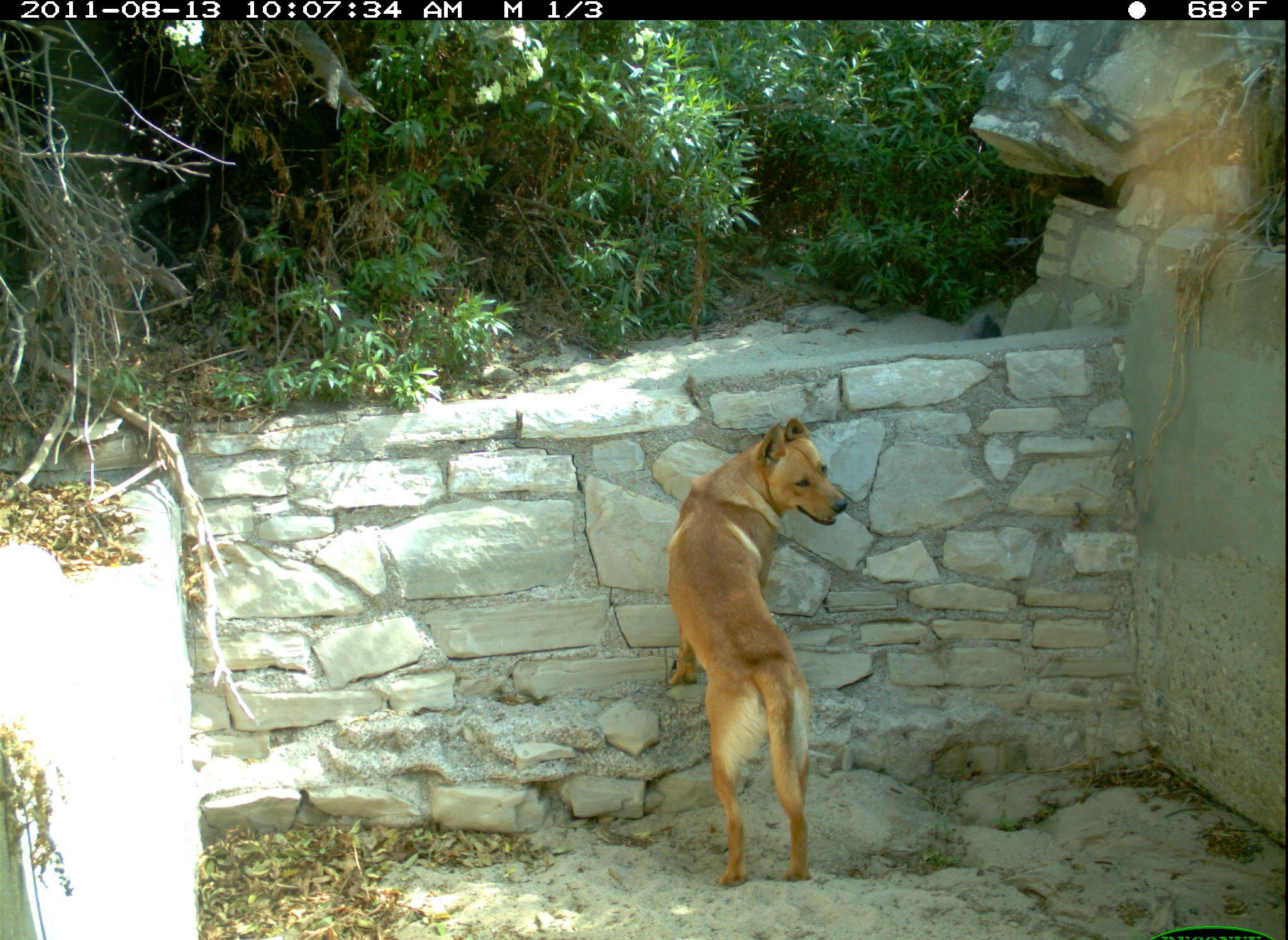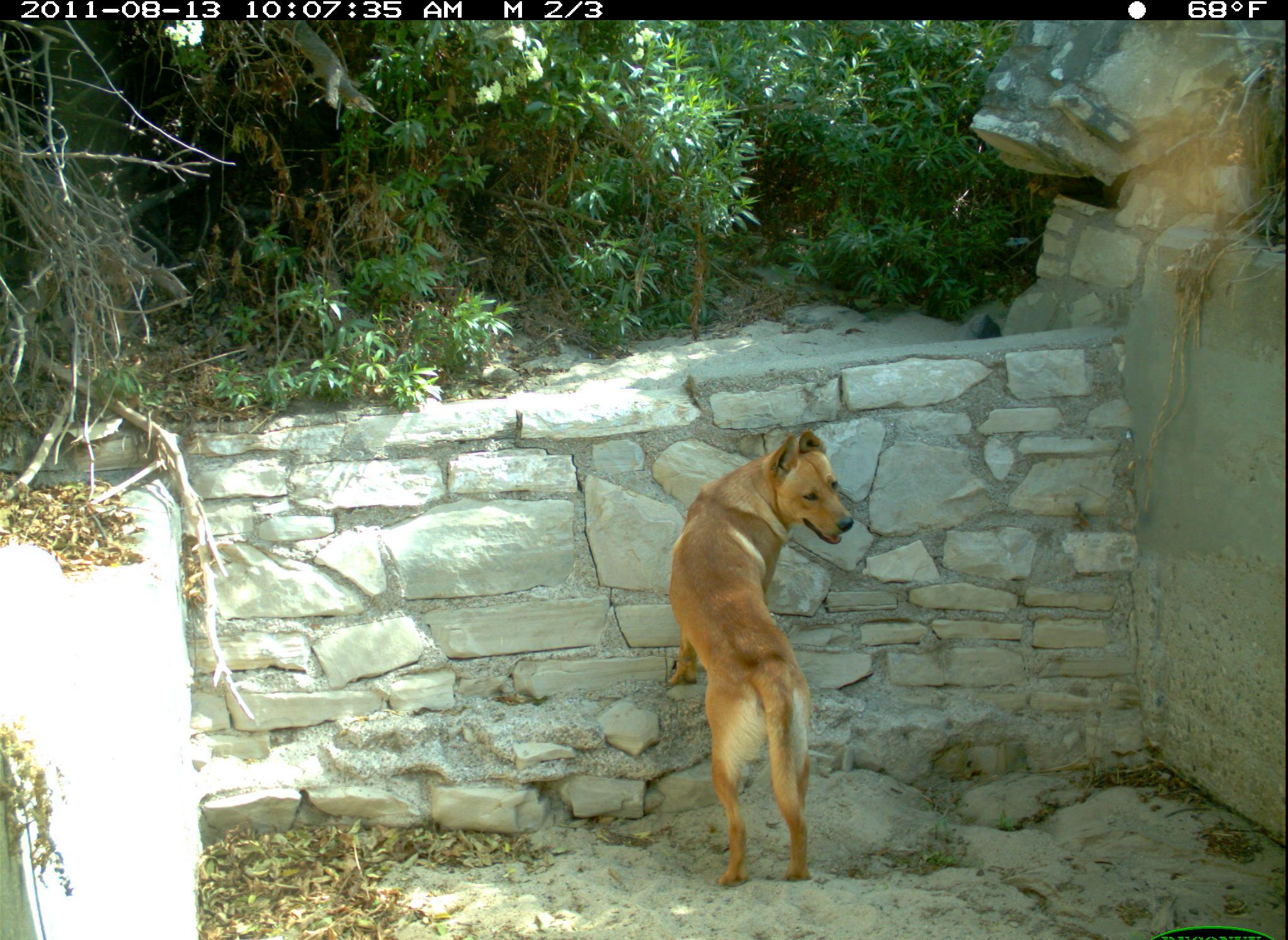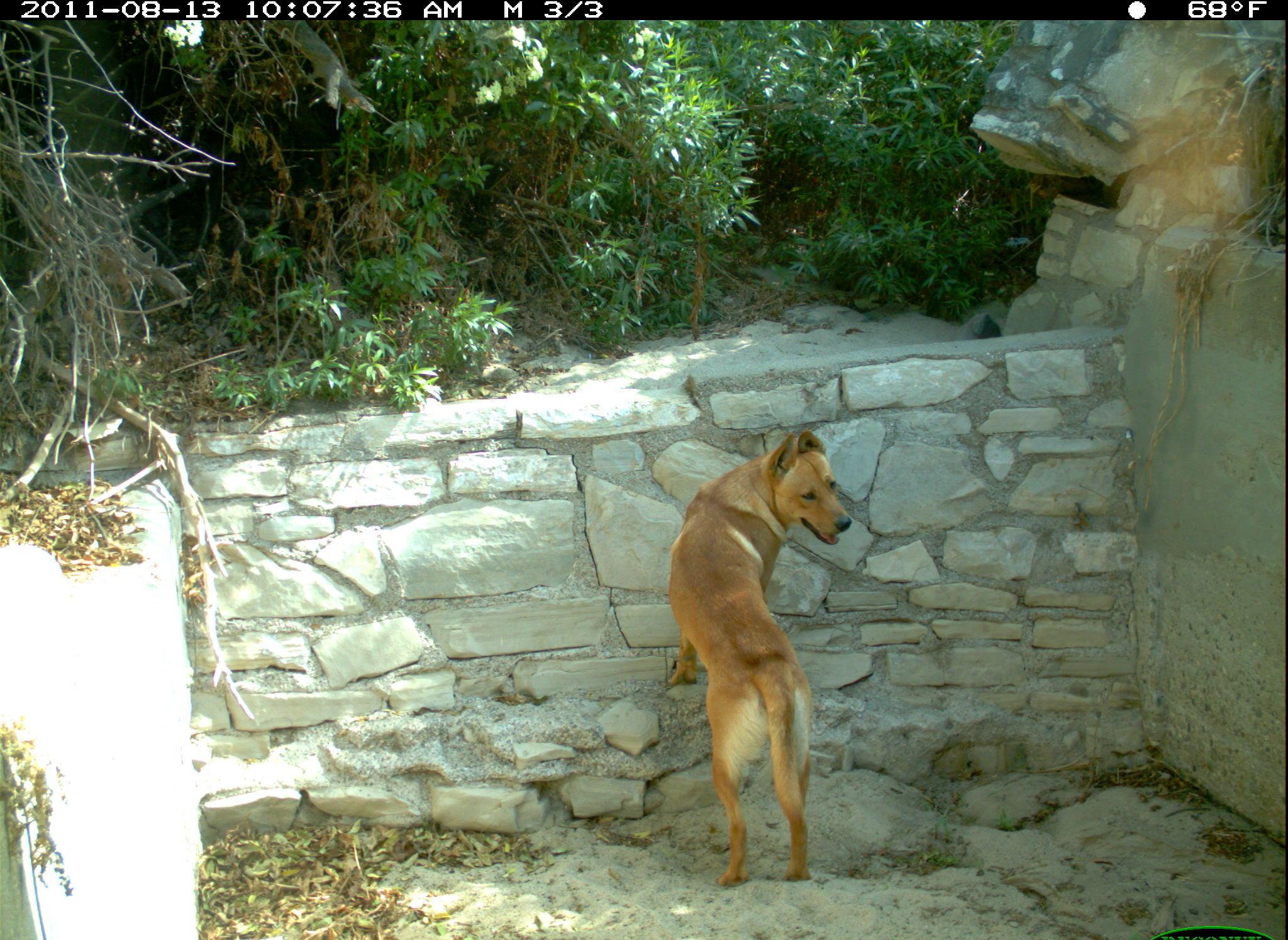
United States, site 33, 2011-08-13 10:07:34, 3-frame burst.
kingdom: Animalia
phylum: Chordata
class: Mammalia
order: Carnivora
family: Canidae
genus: Canis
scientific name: Canis familiaris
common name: domestic dog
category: dog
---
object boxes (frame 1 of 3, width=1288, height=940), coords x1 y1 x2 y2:
dog: 658 409 860 891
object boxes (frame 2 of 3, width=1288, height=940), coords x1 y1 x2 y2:
dog: 647 414 868 889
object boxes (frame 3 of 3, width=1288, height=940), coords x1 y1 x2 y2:
dog: 654 424 857 892